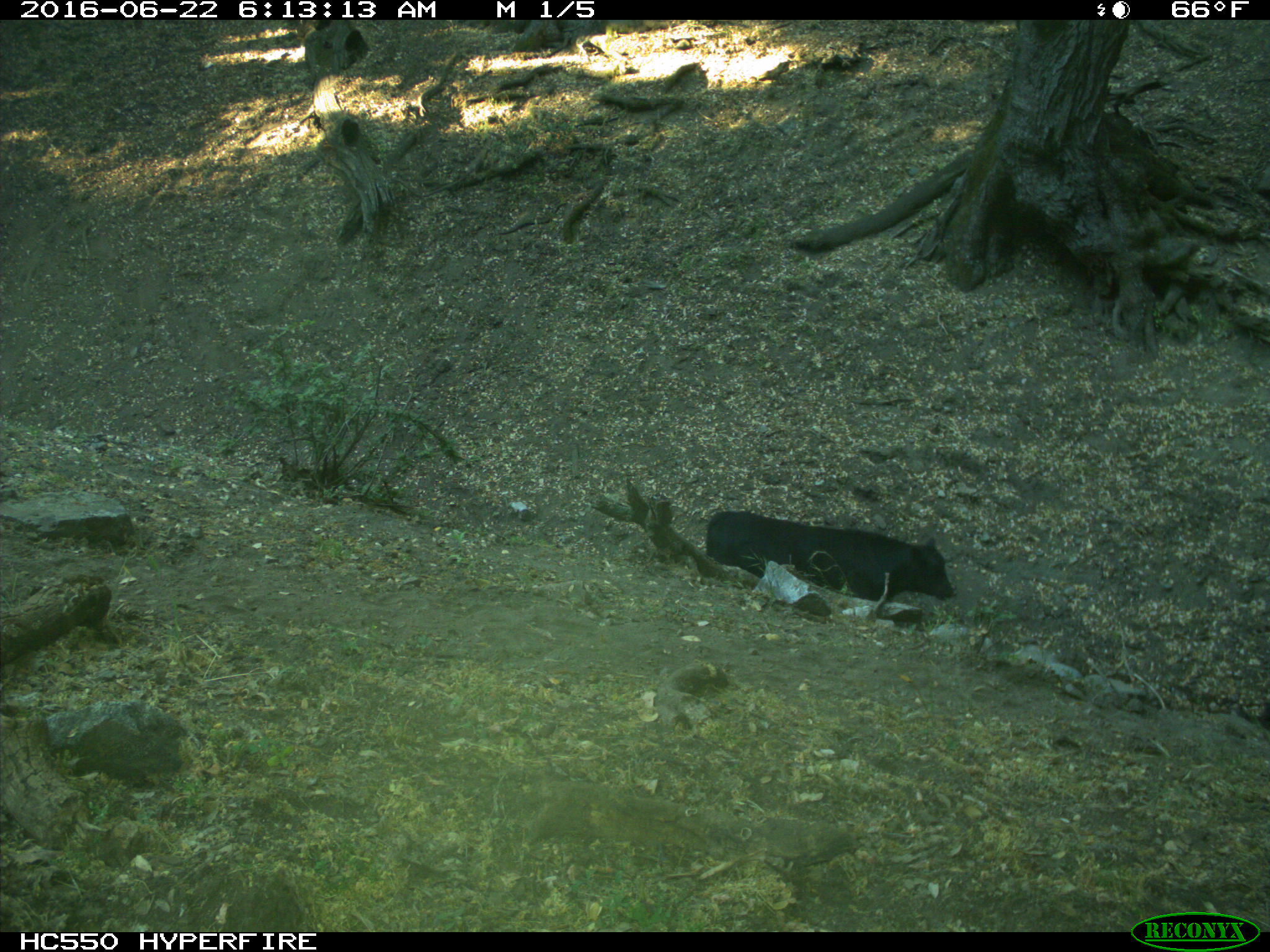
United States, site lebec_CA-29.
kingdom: Animalia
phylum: Chordata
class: Mammalia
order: Artiodactyla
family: Bovidae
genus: Bos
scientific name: Bos taurus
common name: domestic cow